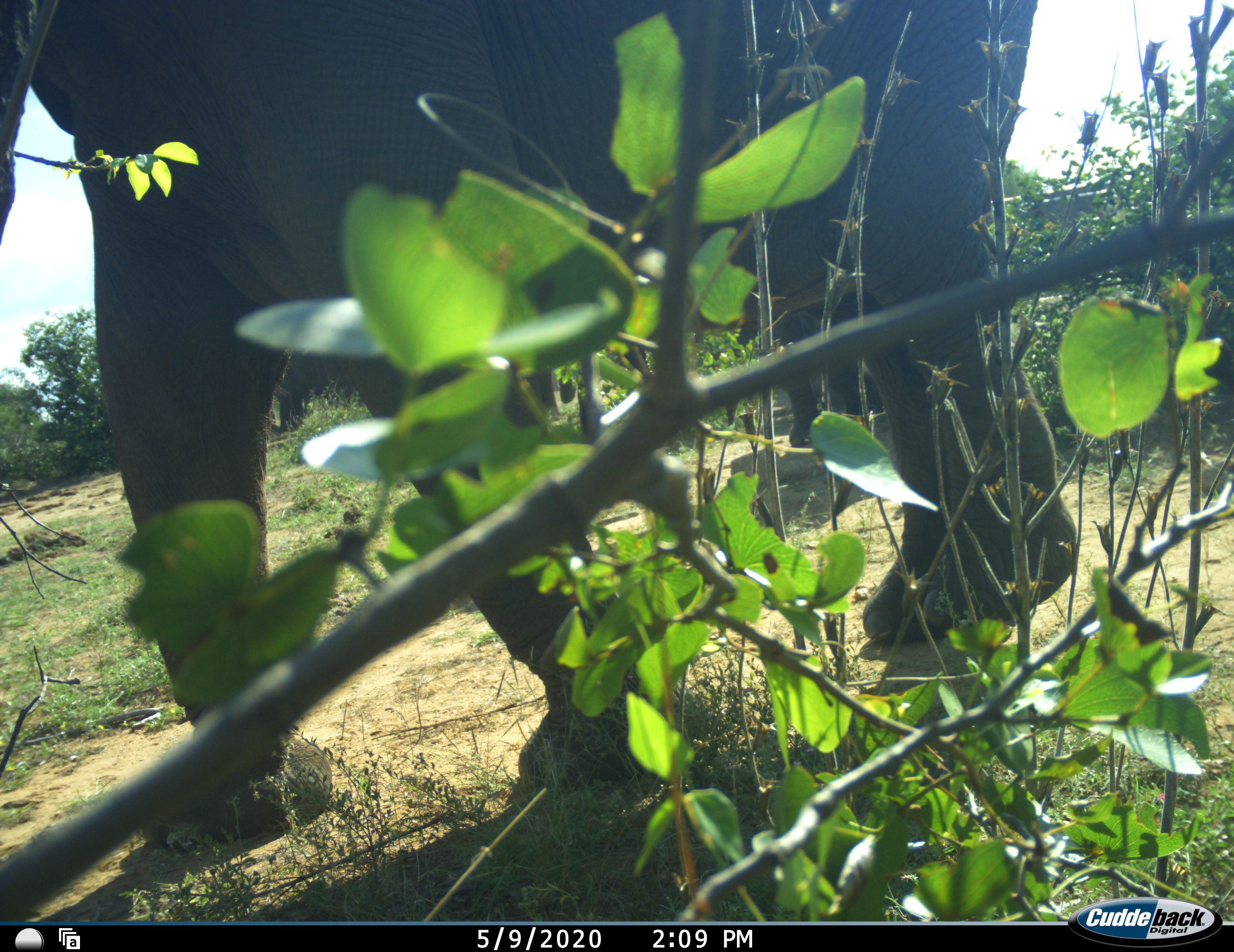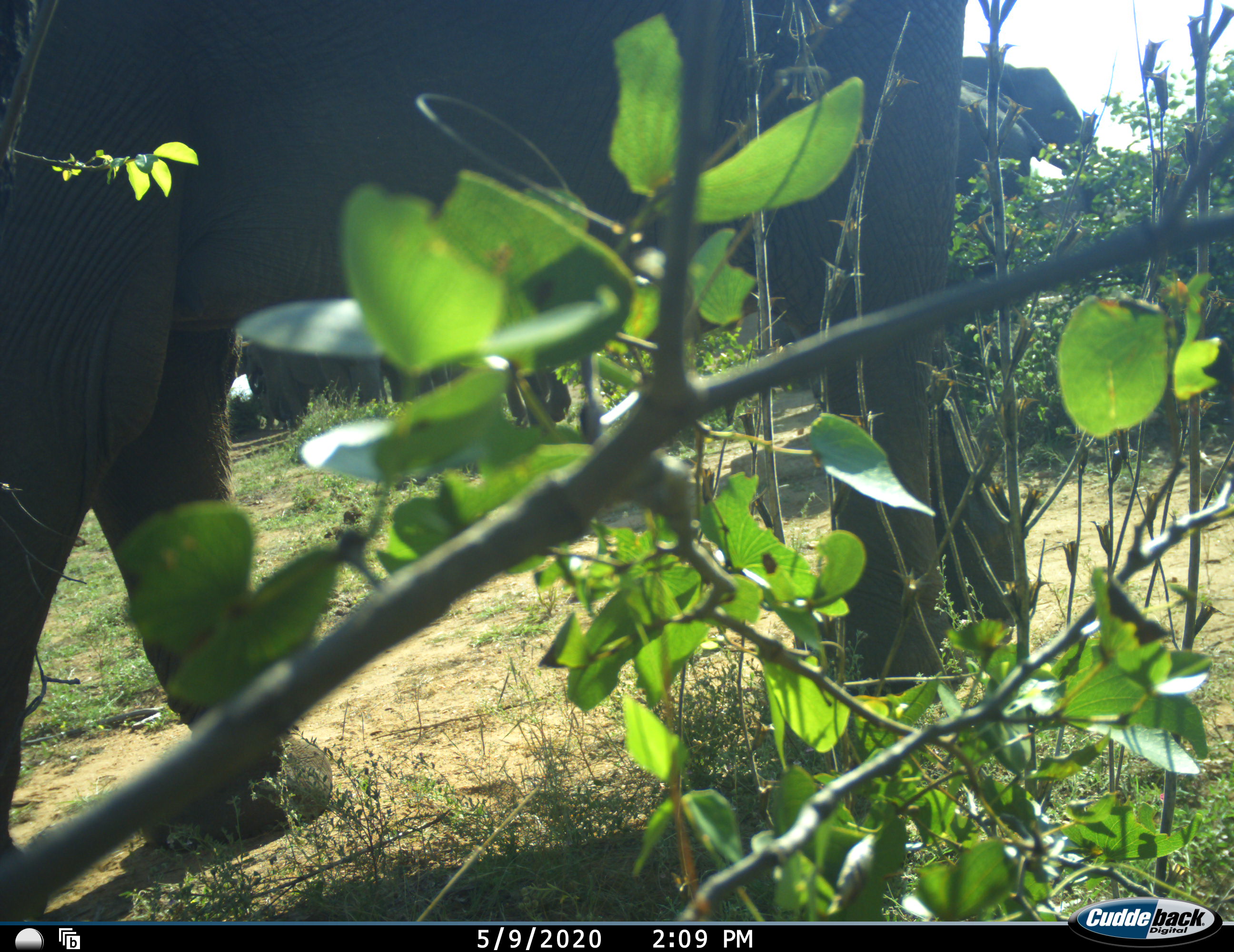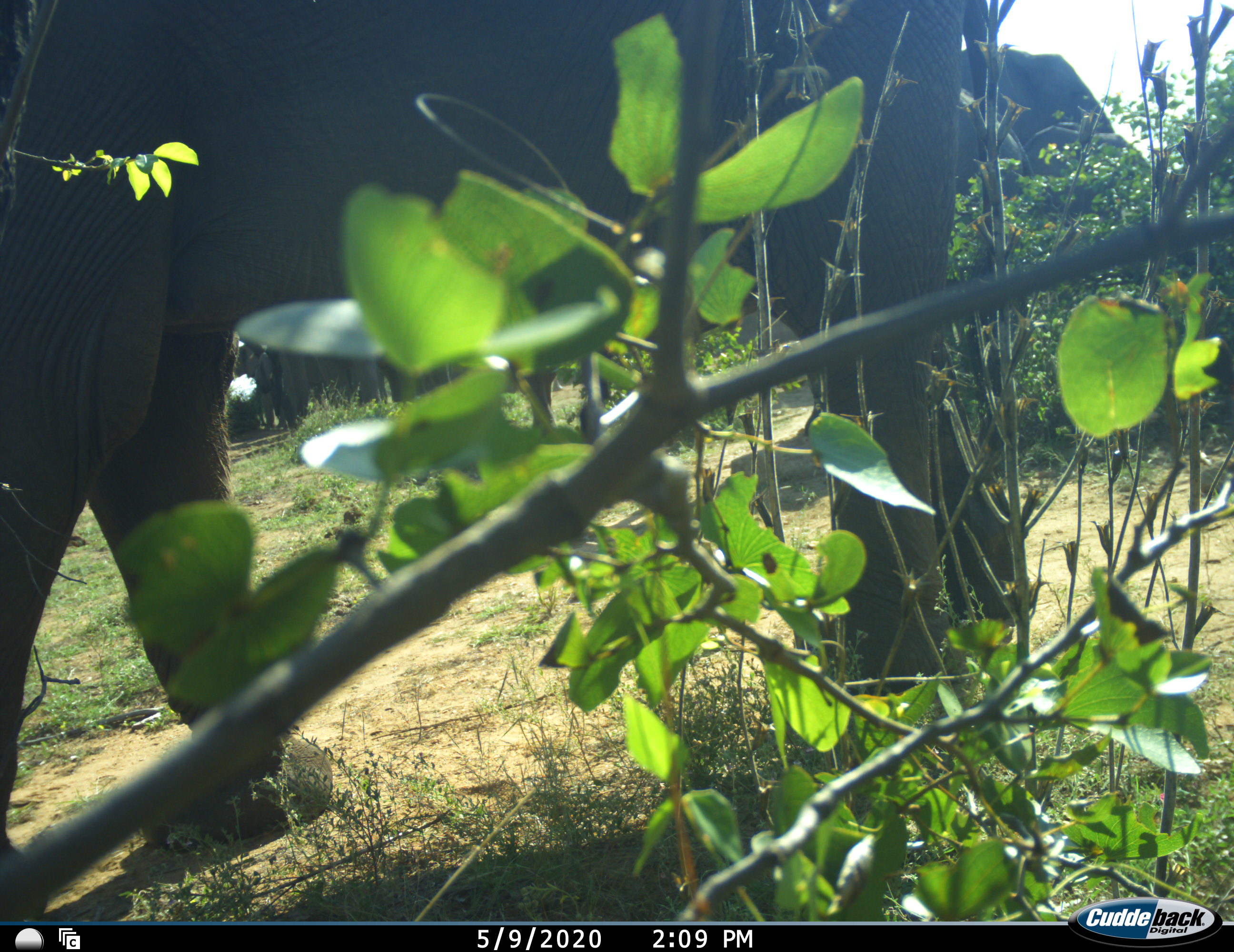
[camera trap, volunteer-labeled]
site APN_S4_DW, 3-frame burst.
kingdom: Animalia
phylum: Chordata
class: Mammalia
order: Proboscidea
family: Elephantidae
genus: Loxodonta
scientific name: Loxodonta africana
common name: african bush elephant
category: elephant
Elephant (african bush elephant) (Loxodonta africana), count 3. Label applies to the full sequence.